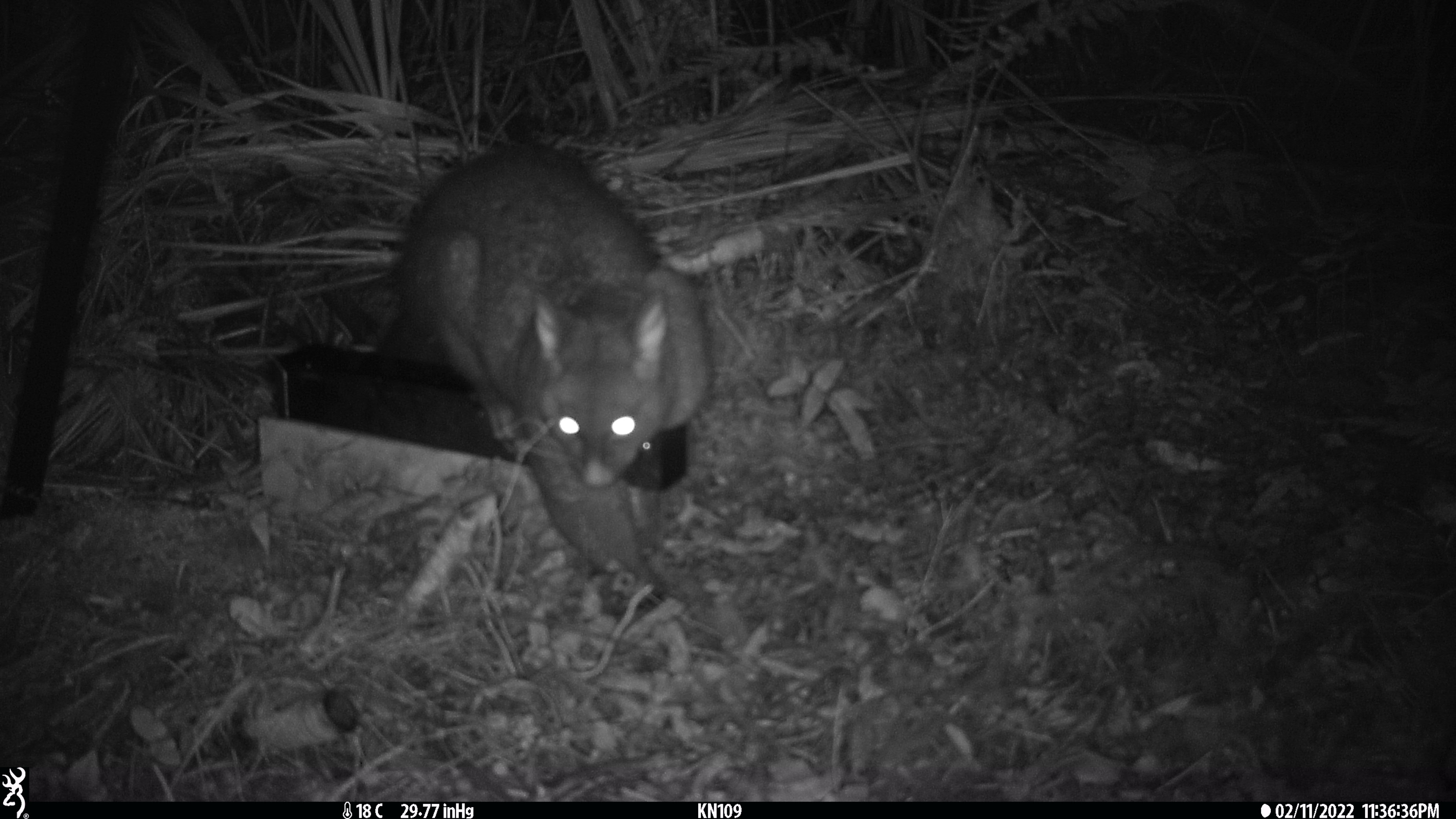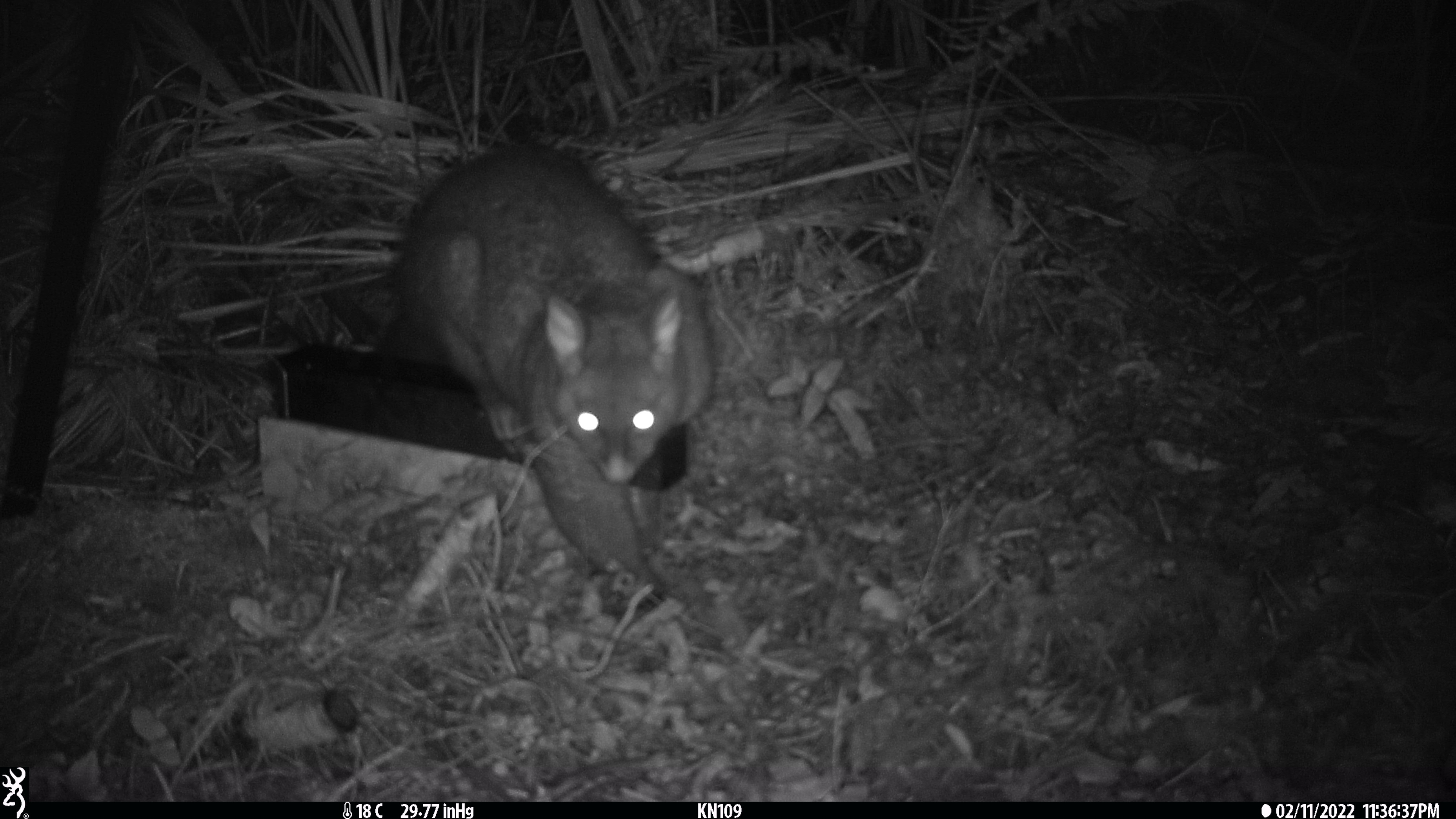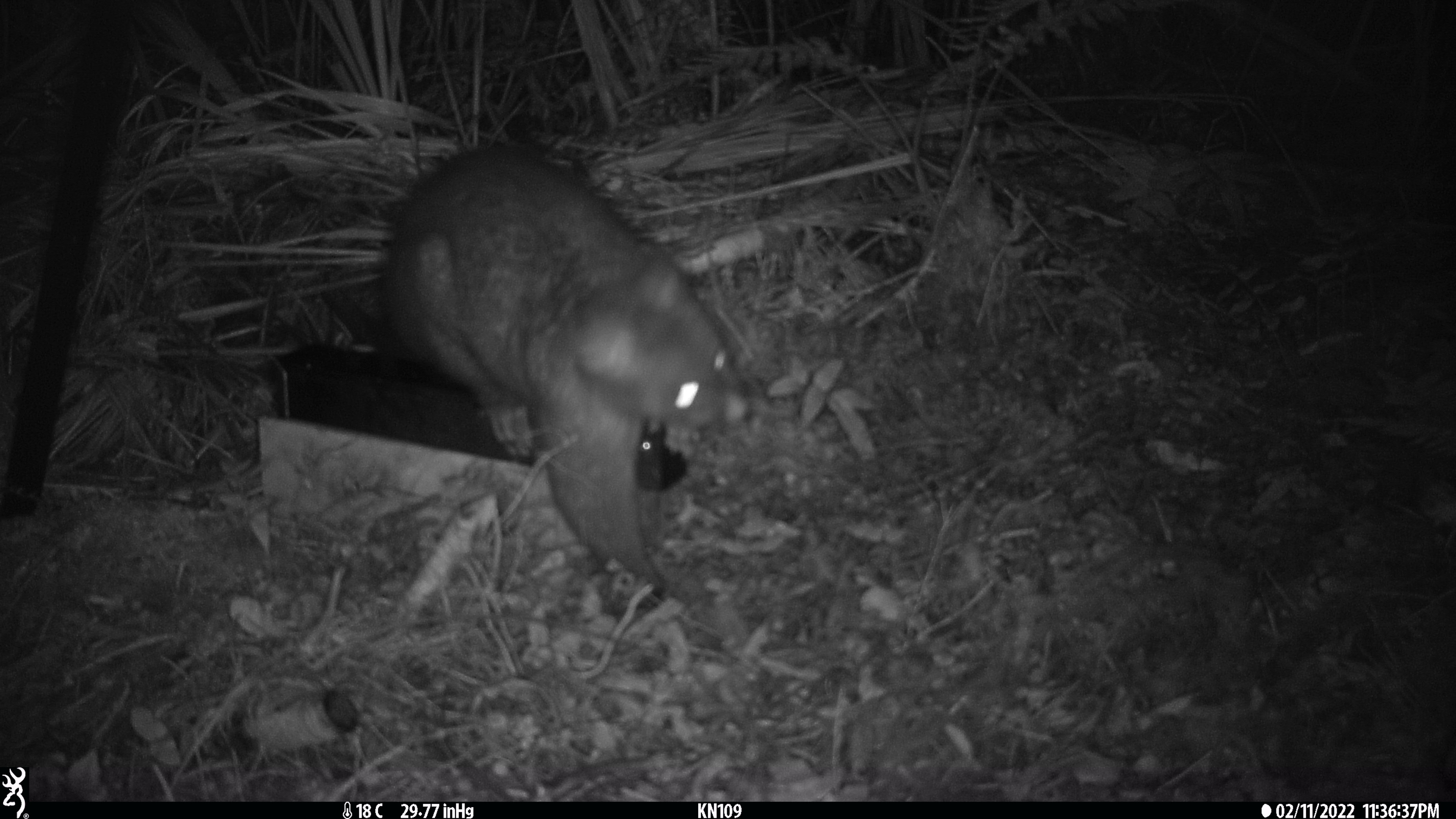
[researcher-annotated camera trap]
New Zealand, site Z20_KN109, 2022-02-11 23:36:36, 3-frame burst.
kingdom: Animalia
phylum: Chordata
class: Mammalia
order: Diprotodontia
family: Phalangeridae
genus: Trichosurus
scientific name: Trichosurus vulpecula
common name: common brushtail possum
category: possum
Possum (common brushtail possum) (Trichosurus vulpecula).